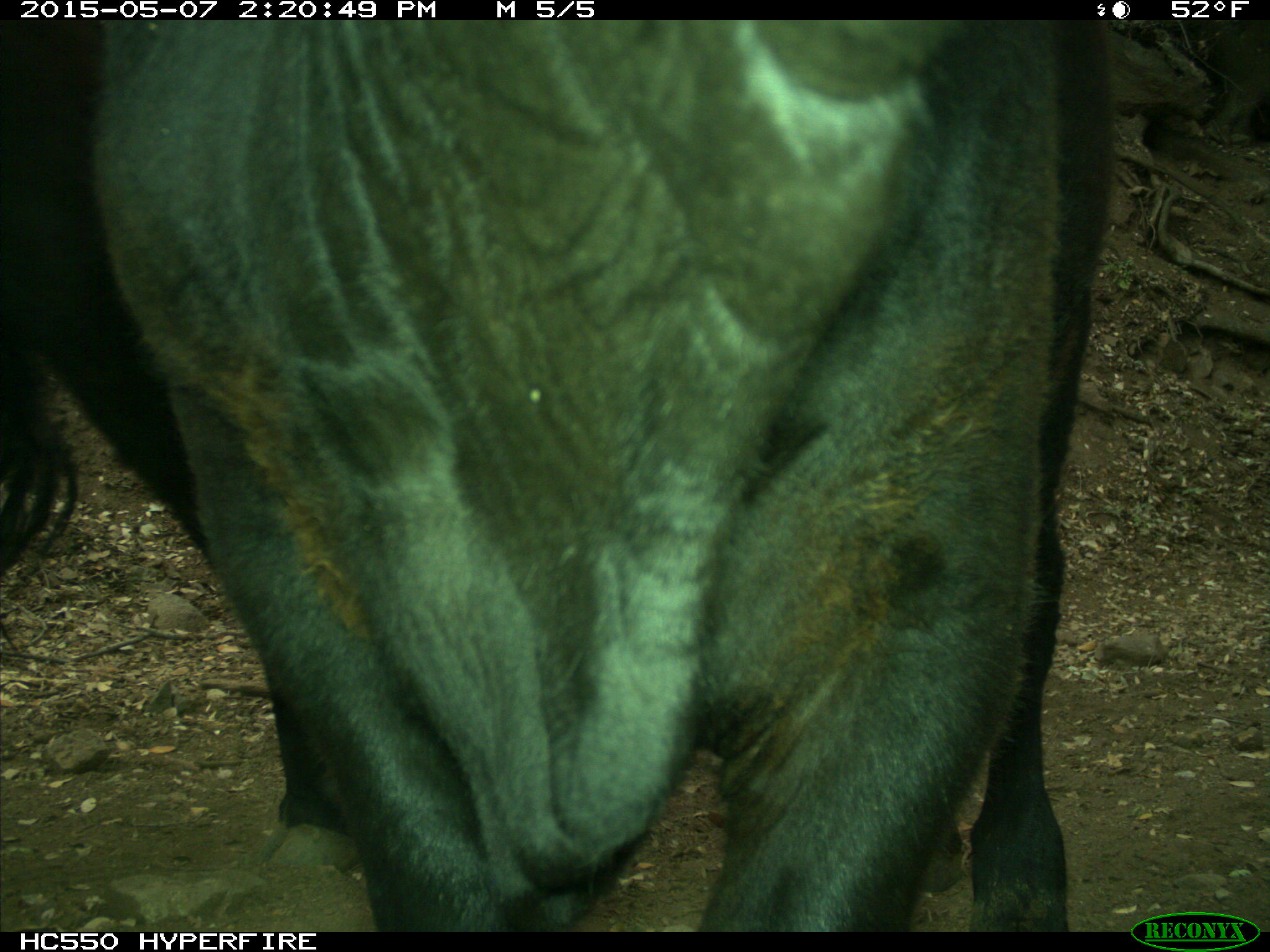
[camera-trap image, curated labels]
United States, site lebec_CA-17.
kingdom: Animalia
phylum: Chordata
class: Mammalia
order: Artiodactyla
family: Bovidae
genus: Bos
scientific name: Bos taurus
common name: domestic cow